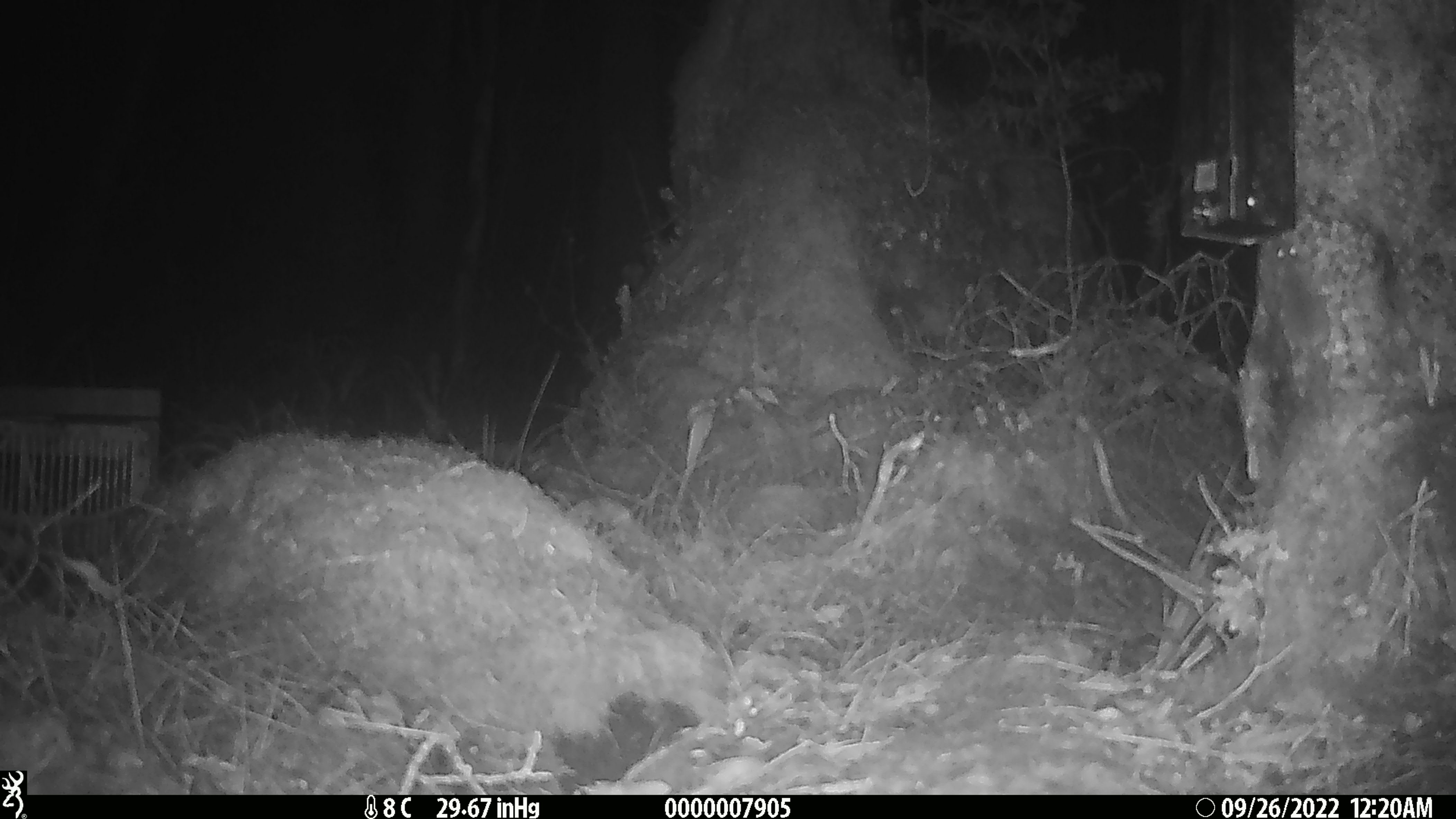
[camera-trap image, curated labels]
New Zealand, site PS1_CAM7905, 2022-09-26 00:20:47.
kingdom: Animalia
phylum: Chordata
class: Mammalia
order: Rodentia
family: Muridae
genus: Mus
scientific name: Mus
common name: mouse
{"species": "mouse (Mus)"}